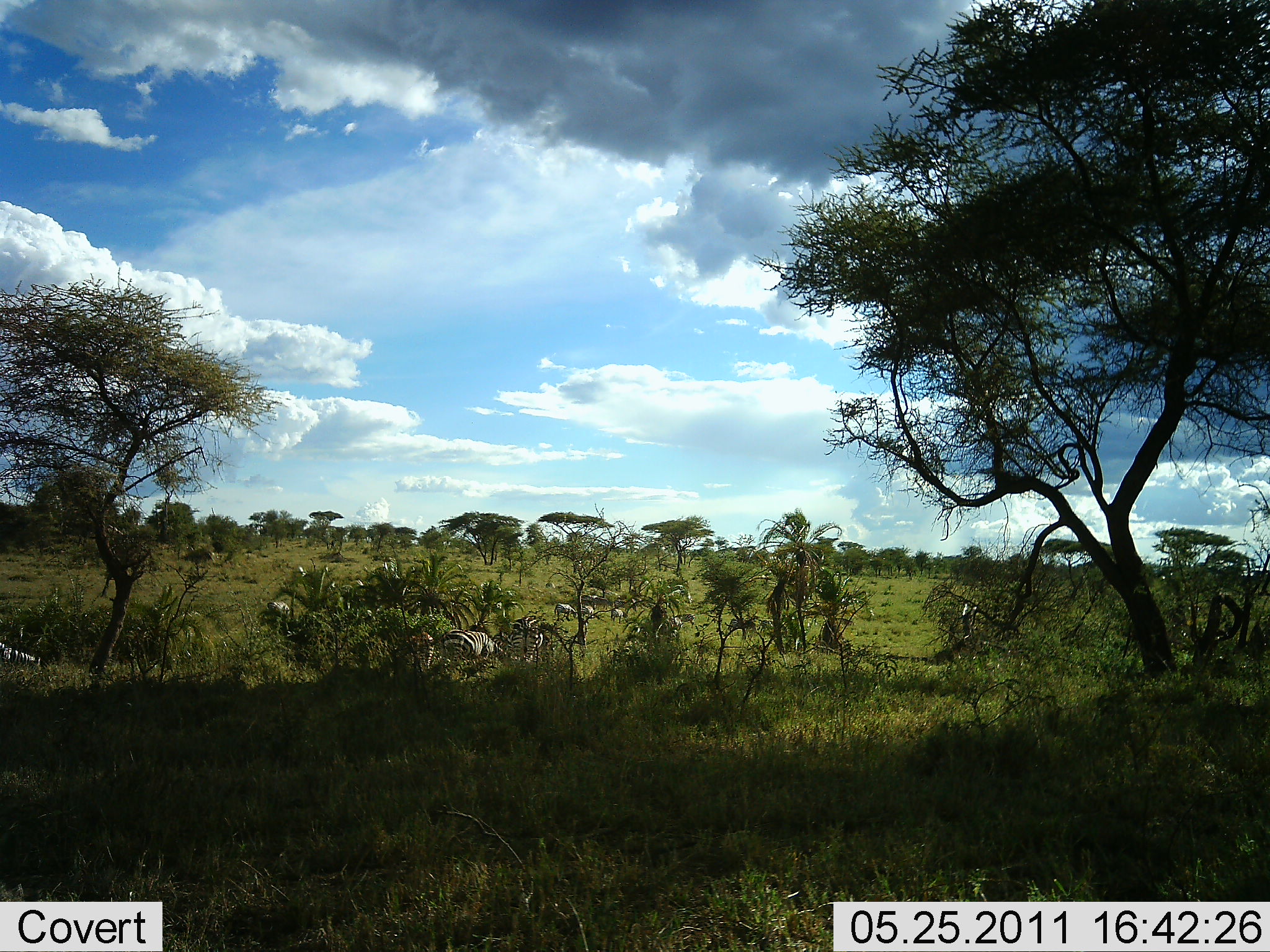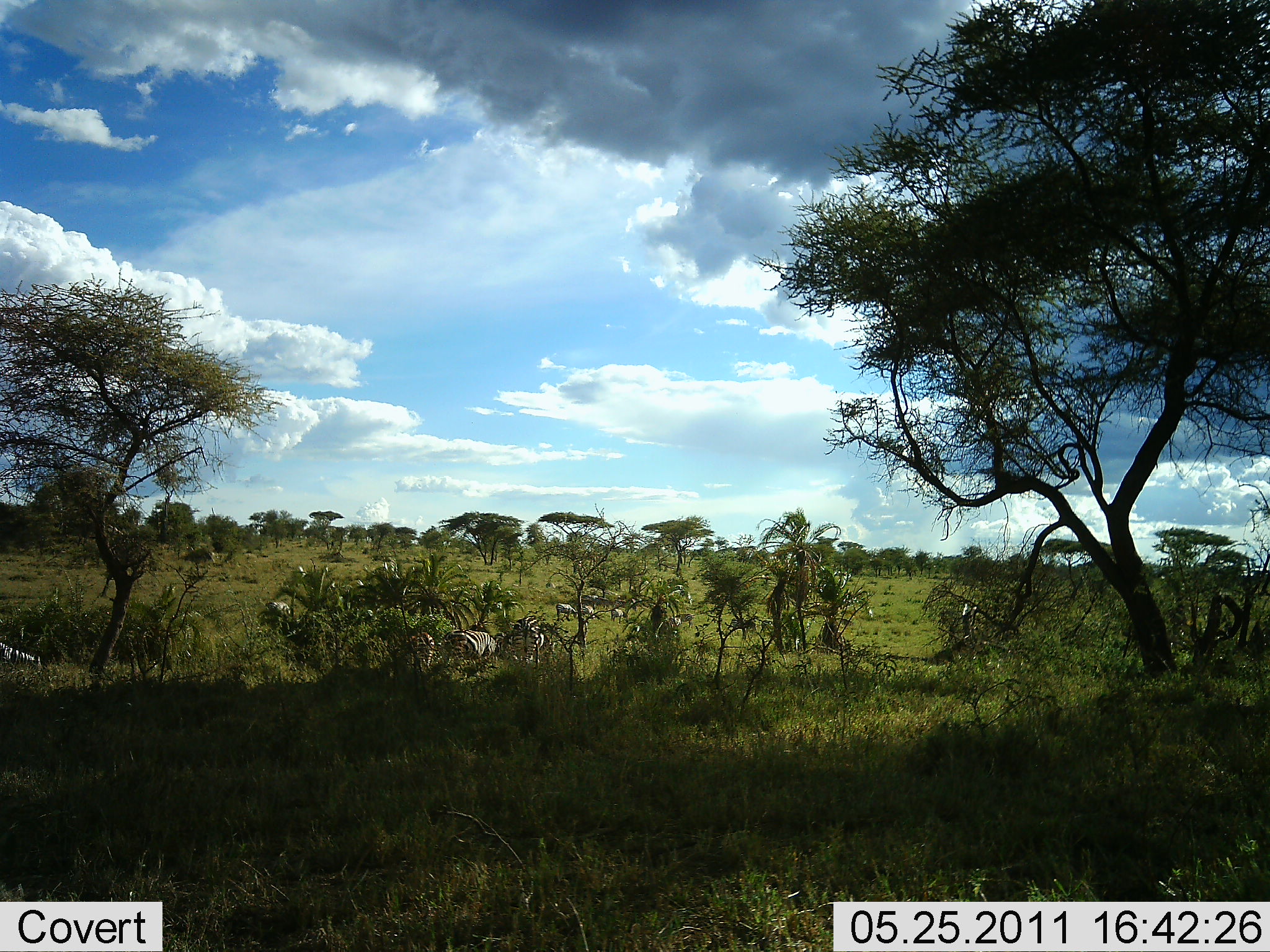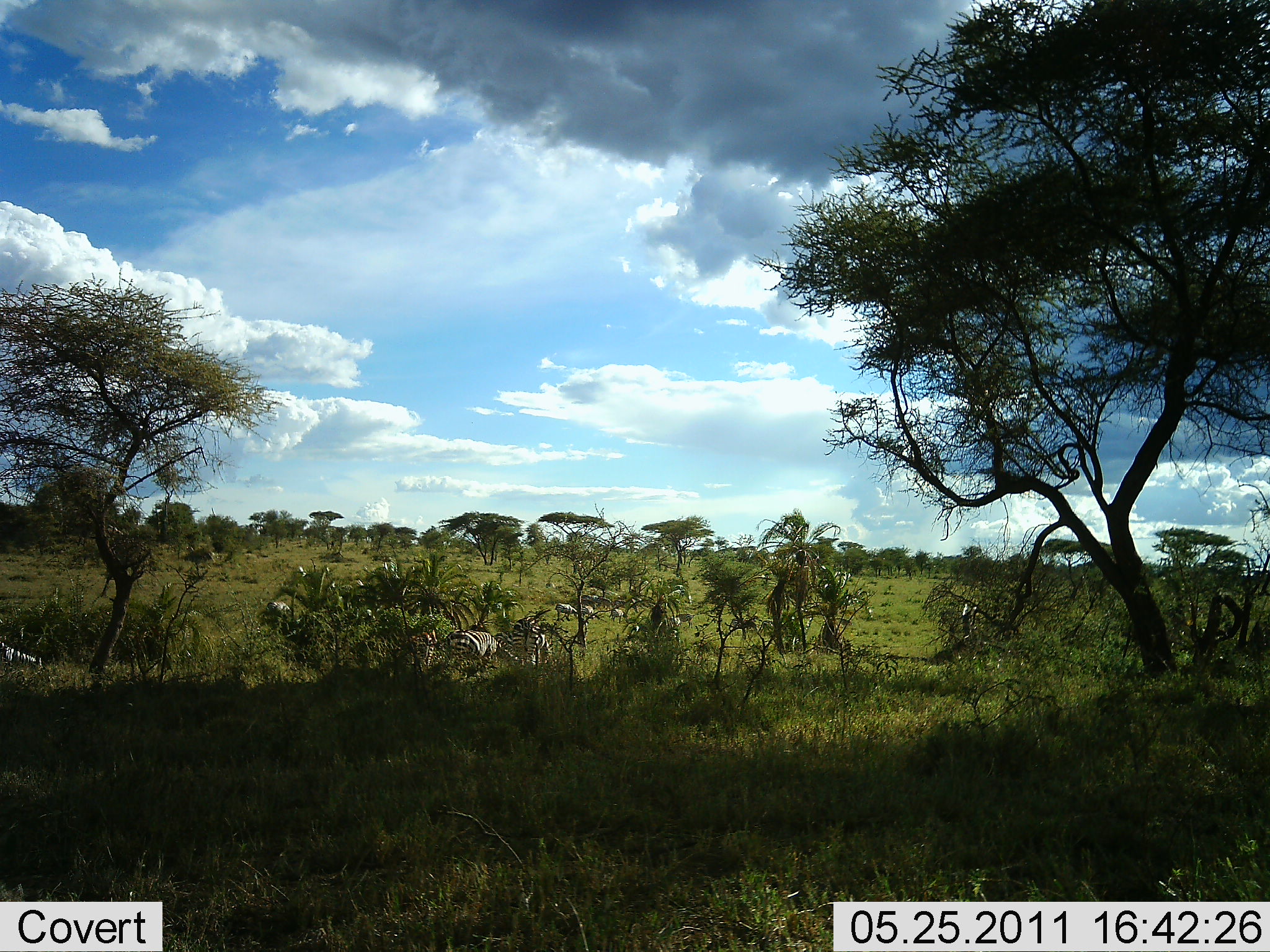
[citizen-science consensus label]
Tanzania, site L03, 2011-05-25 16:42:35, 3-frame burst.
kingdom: Animalia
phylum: Chordata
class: Mammalia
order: Perissodactyla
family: Equidae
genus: Equus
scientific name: Equus quagga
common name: plains zebra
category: zebra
Zebra (plains zebra) (Equus quagga), count 11-50. Behavior (volunteer vote fractions): standing 42%, resting 25%, moving 17%, interacting 0%. Young present (vote fraction): 0%. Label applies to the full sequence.